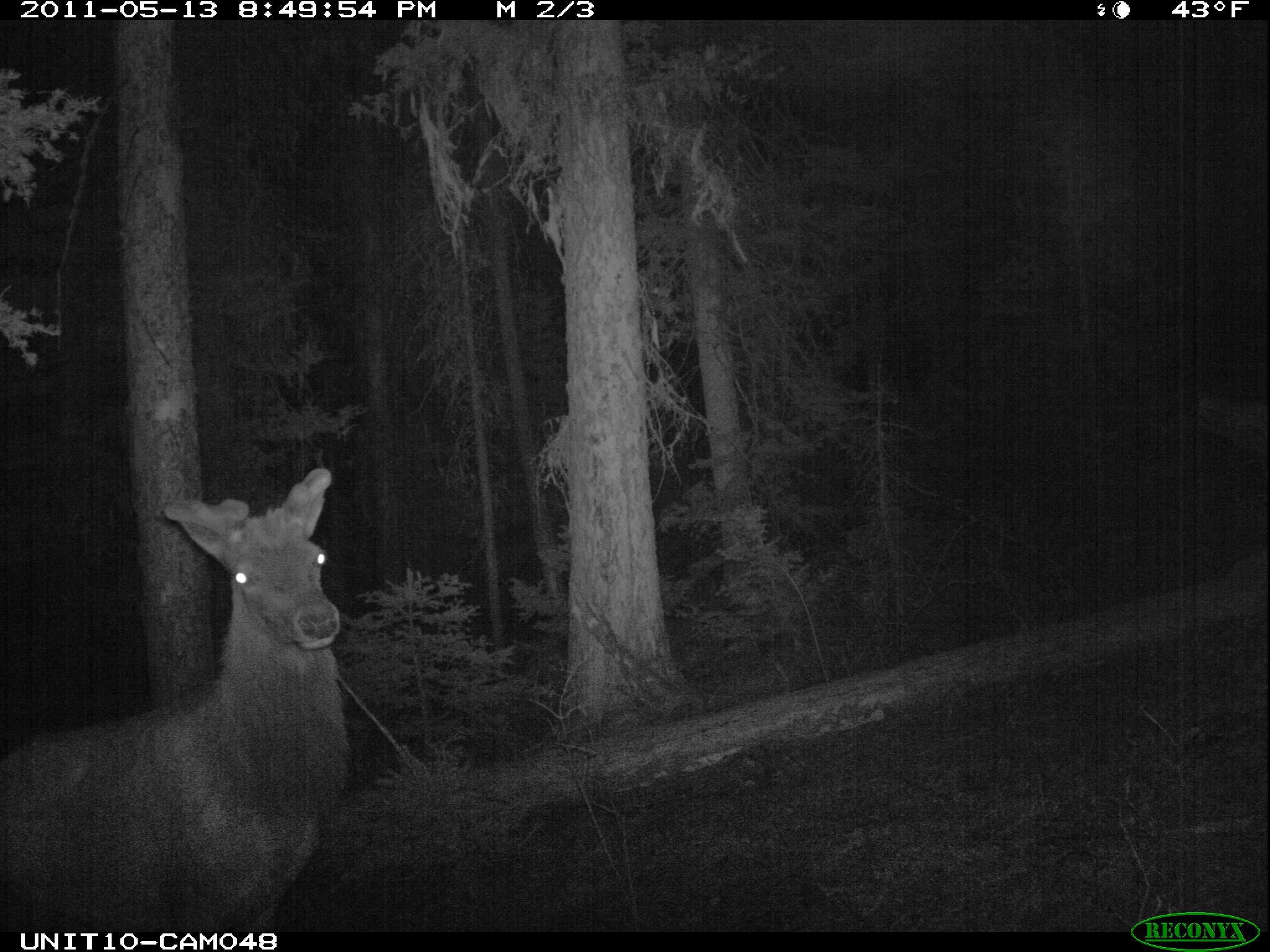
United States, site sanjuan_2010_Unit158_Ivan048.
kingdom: Animalia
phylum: Chordata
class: Mammalia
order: Artiodactyla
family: Cervidae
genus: Cervus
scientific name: Cervus elaphus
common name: red deer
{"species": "Cervus elaphus (red deer)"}